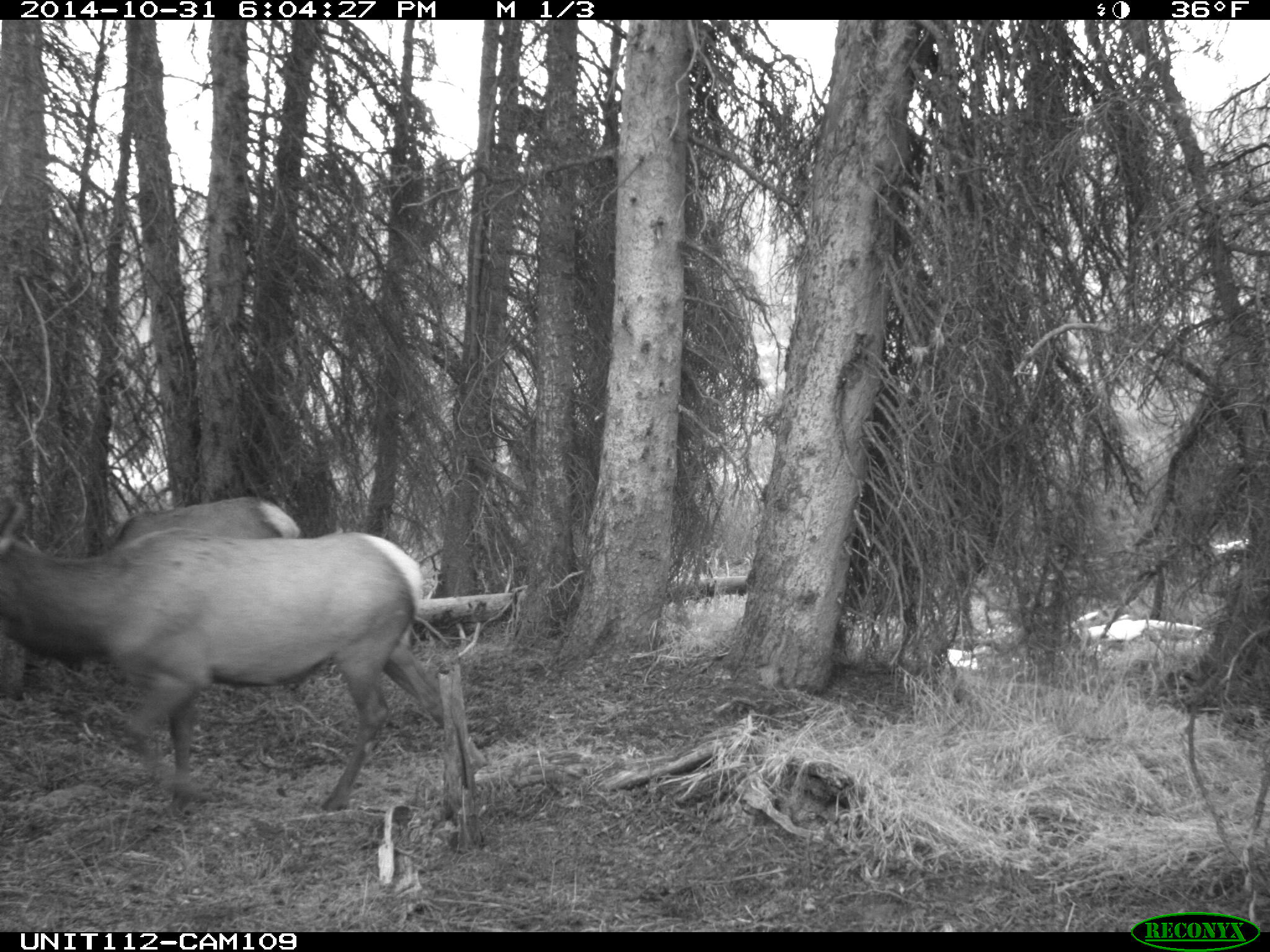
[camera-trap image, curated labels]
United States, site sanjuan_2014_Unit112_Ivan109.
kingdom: Animalia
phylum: Chordata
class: Mammalia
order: Artiodactyla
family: Cervidae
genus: Cervus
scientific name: Cervus elaphus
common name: red deer